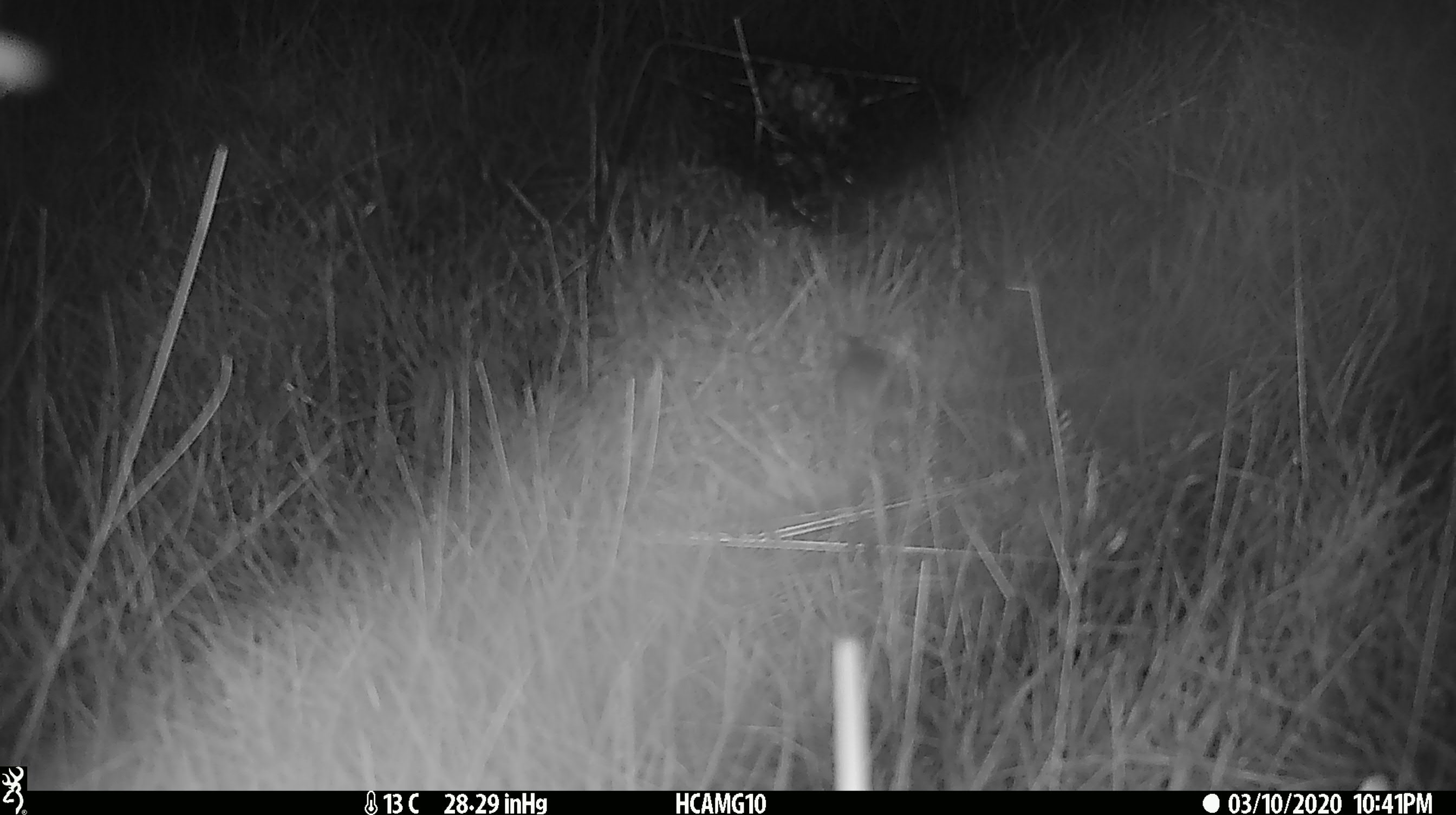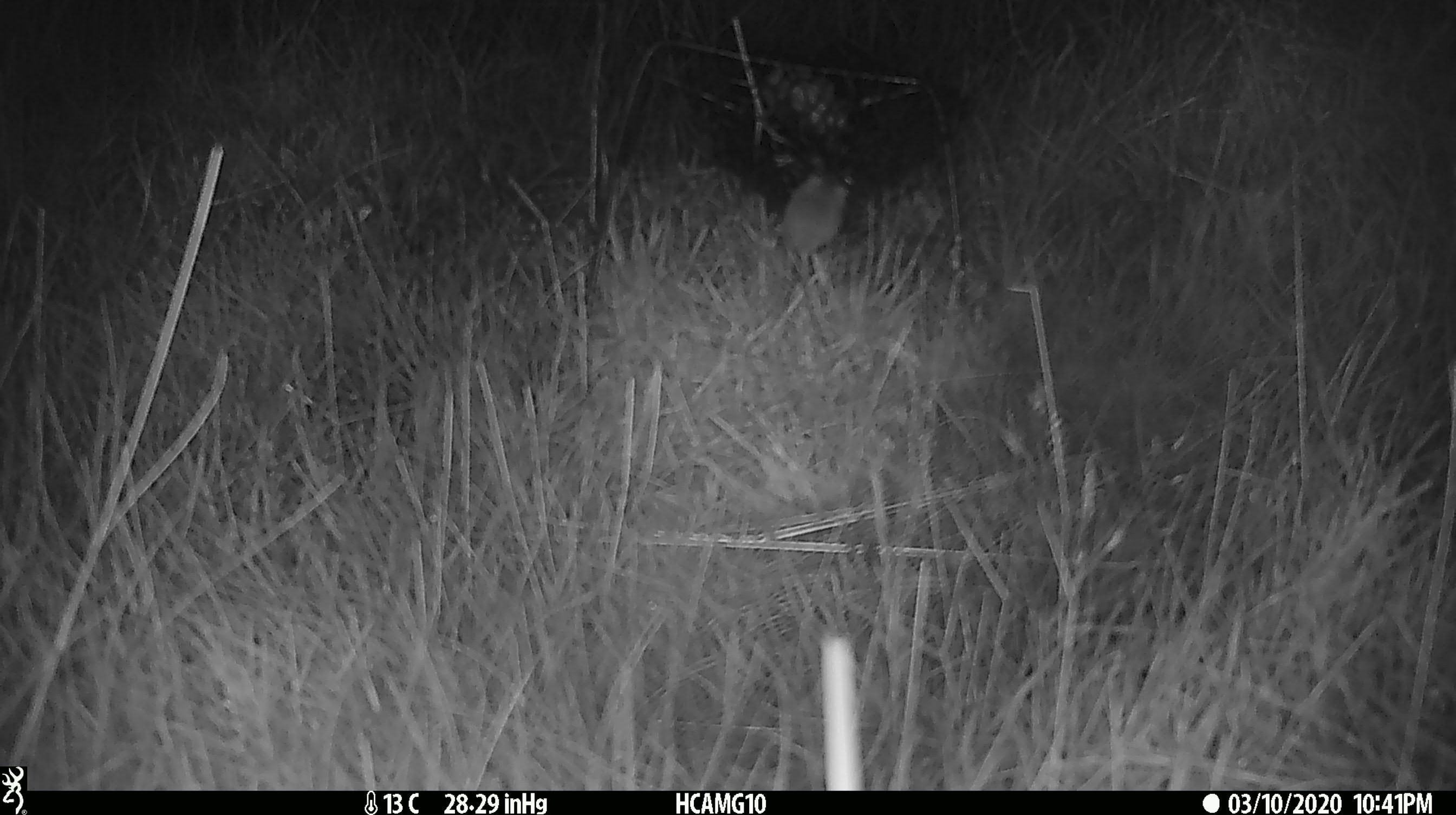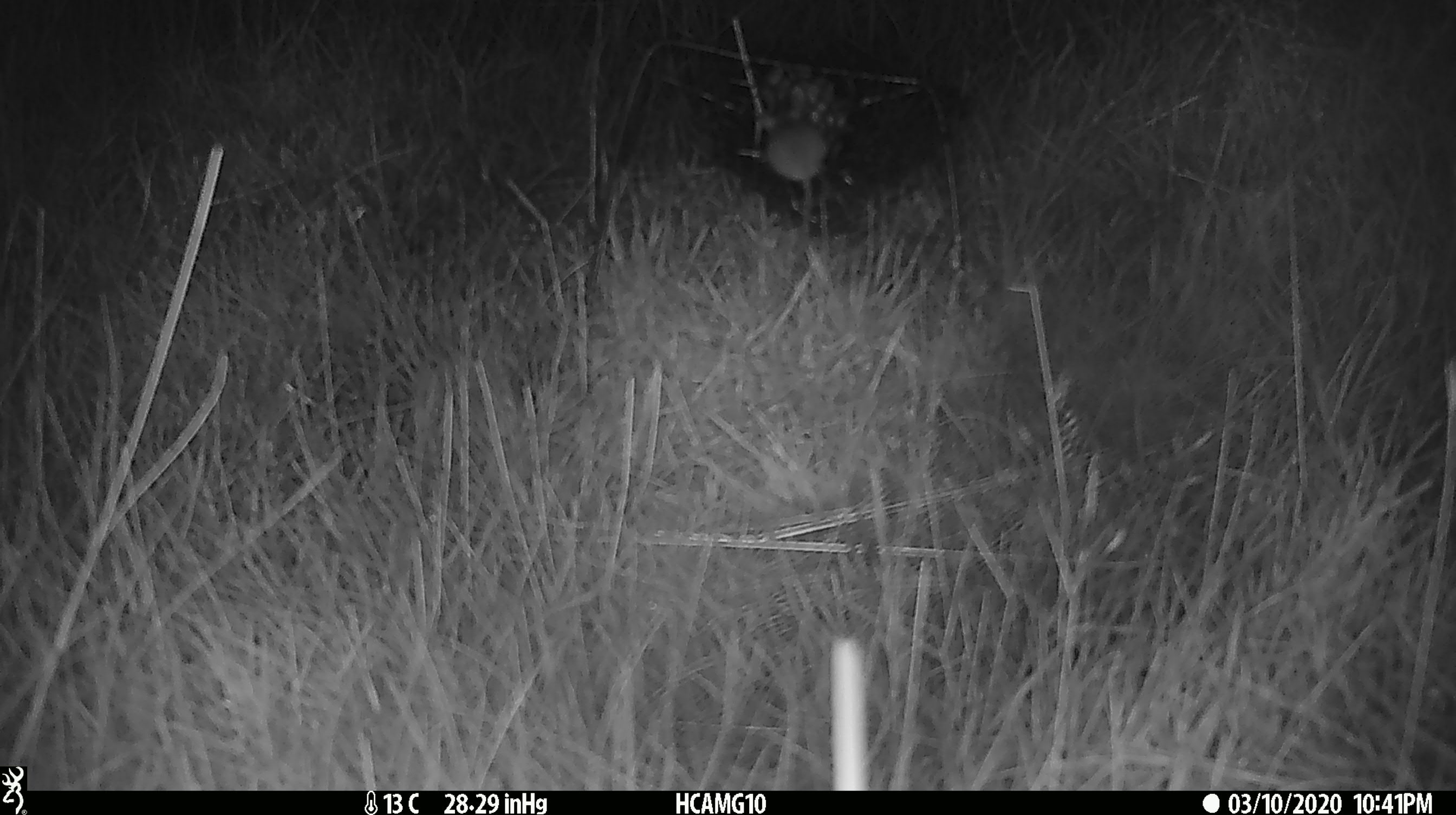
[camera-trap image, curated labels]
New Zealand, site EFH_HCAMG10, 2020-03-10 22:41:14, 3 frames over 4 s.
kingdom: Animalia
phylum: Chordata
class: Mammalia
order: Rodentia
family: Muridae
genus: Mus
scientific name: Mus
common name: mouse